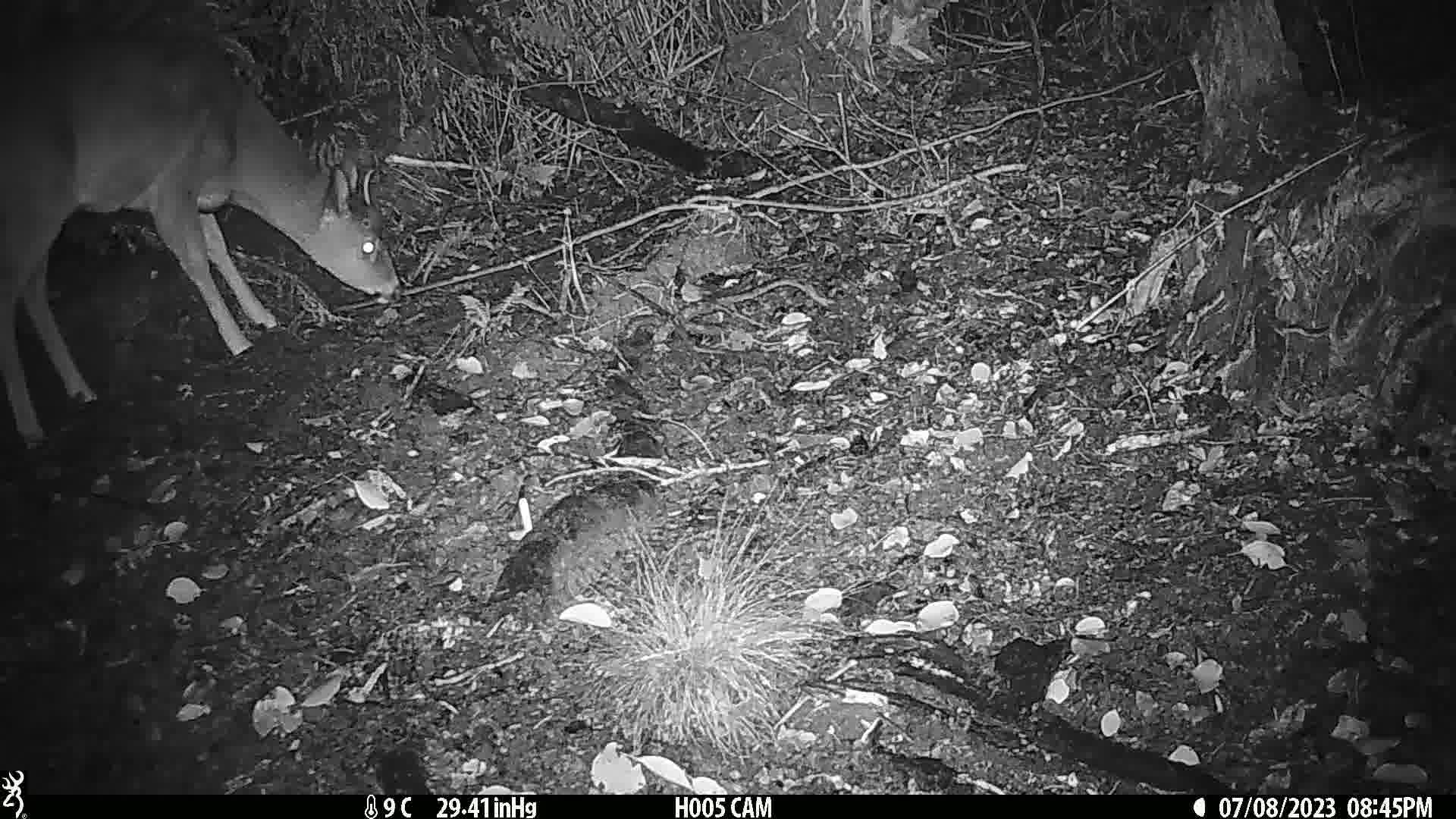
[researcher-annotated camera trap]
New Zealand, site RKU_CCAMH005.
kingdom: Animalia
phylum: Chordata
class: Mammalia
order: Artiodactyla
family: Cervidae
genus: Odocoileus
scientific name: Odocoileus virginianus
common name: white-tailed deer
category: white tailed deer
White tailed deer (white-tailed deer) (Odocoileus virginianus).